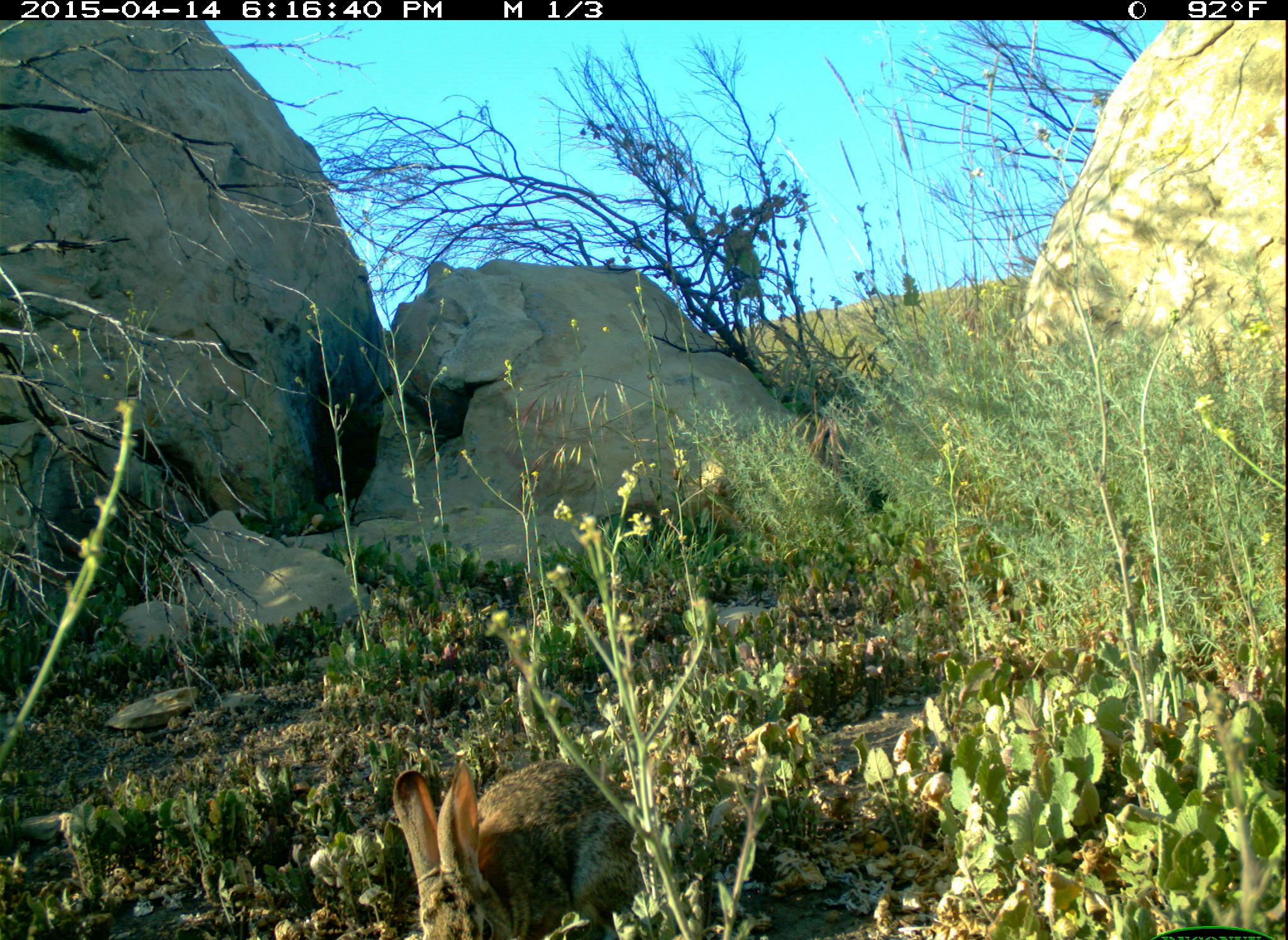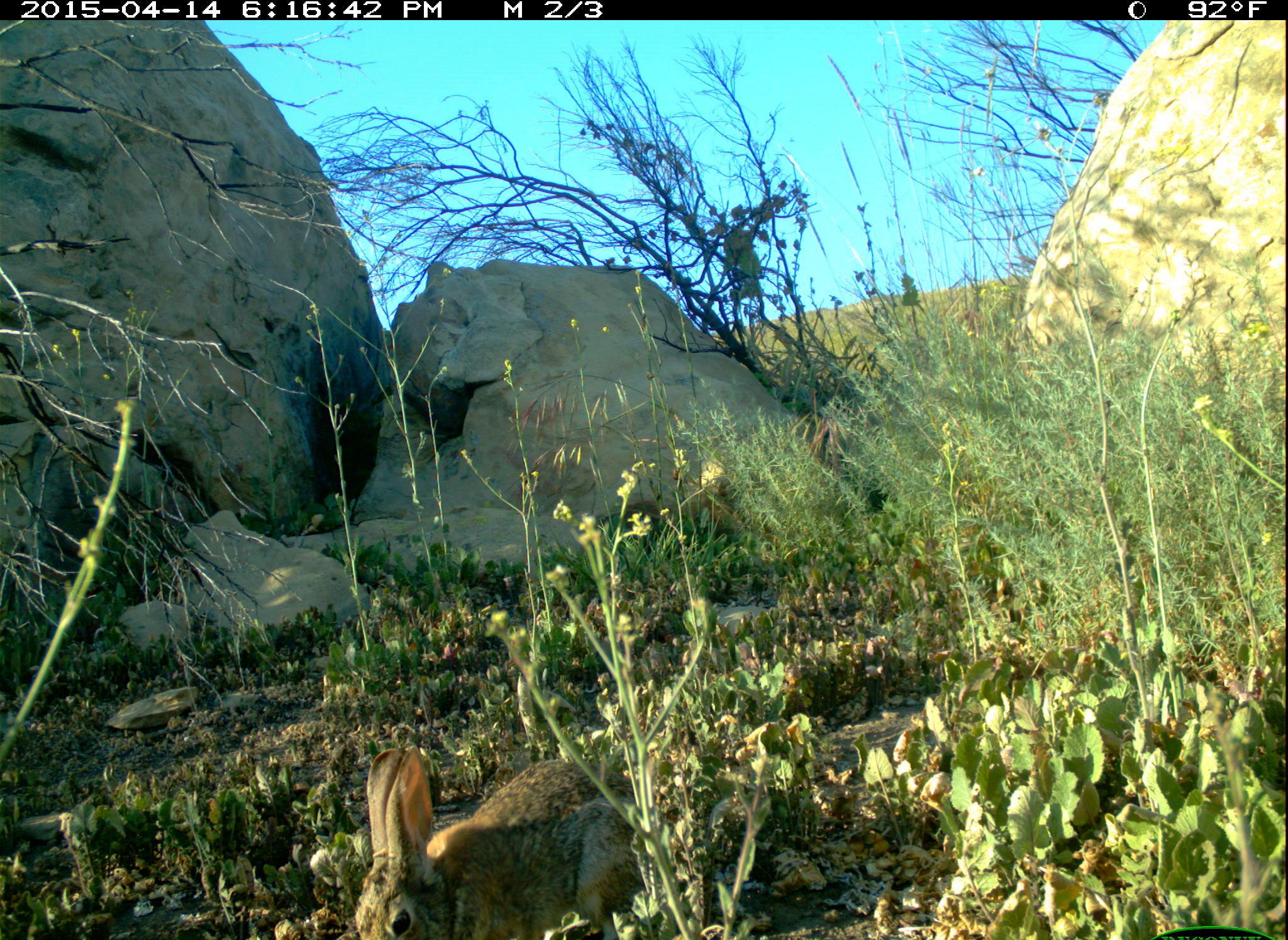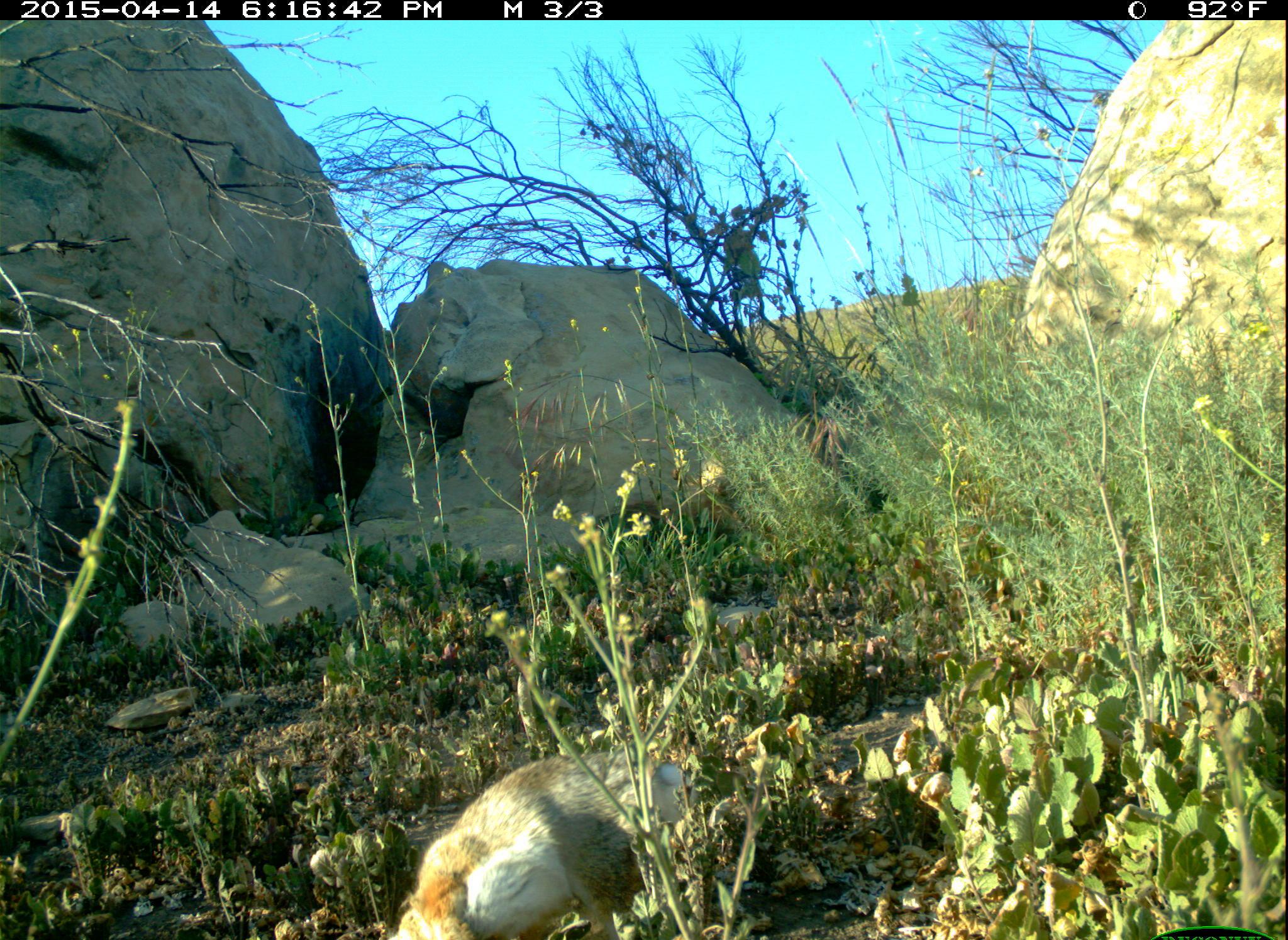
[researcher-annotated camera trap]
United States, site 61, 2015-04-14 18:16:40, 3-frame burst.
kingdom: Animalia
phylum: Chordata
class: Mammalia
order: Lagomorpha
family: Leporidae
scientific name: Leporidae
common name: rabbits and hares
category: rabbit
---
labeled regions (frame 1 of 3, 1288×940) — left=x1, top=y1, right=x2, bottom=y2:
rabbit: left=386, top=757, right=650, bottom=940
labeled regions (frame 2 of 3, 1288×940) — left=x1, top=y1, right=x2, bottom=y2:
rabbit: left=311, top=702, right=667, bottom=940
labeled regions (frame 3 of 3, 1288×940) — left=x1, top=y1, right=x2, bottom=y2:
rabbit: left=386, top=654, right=731, bottom=940